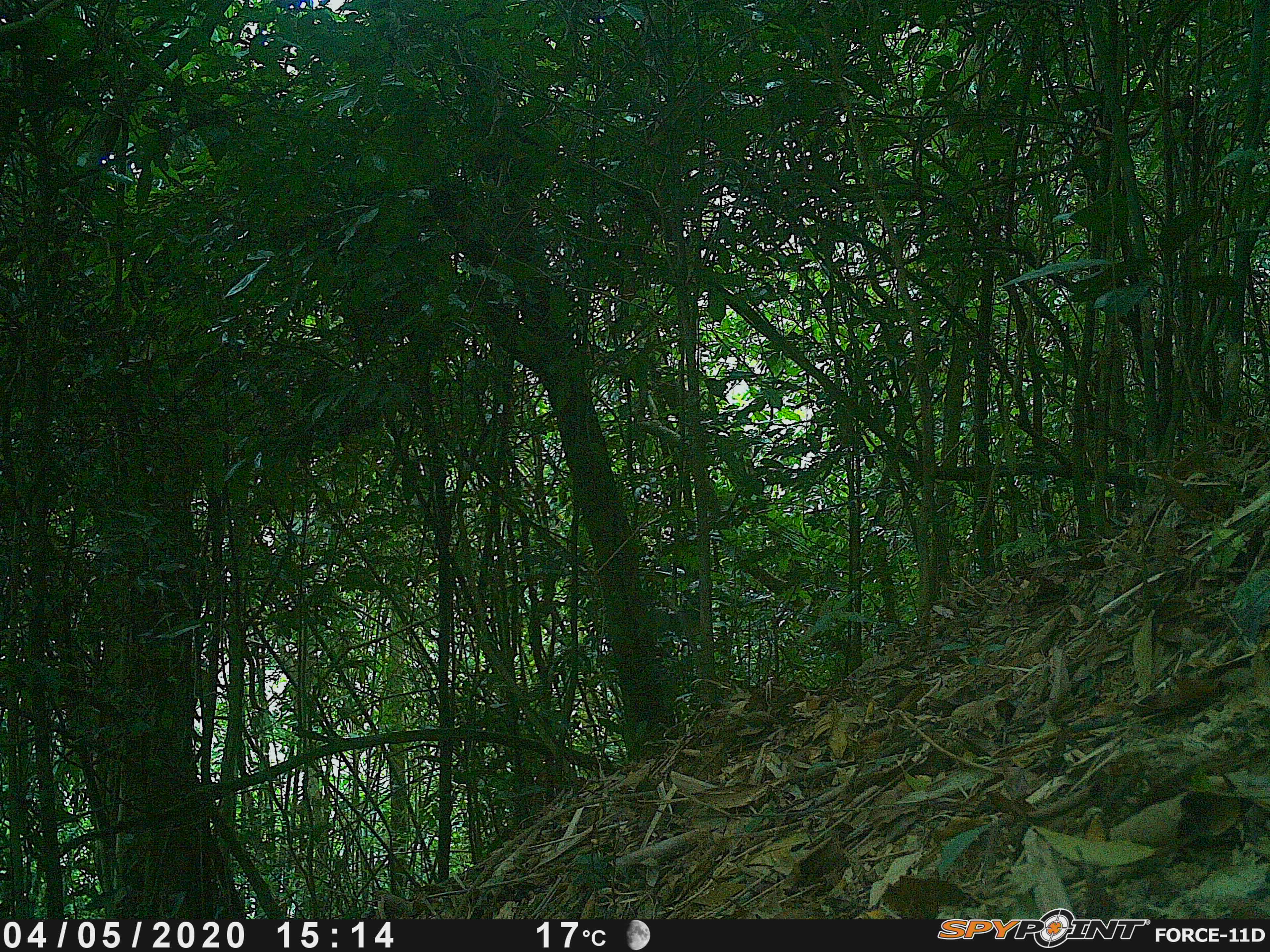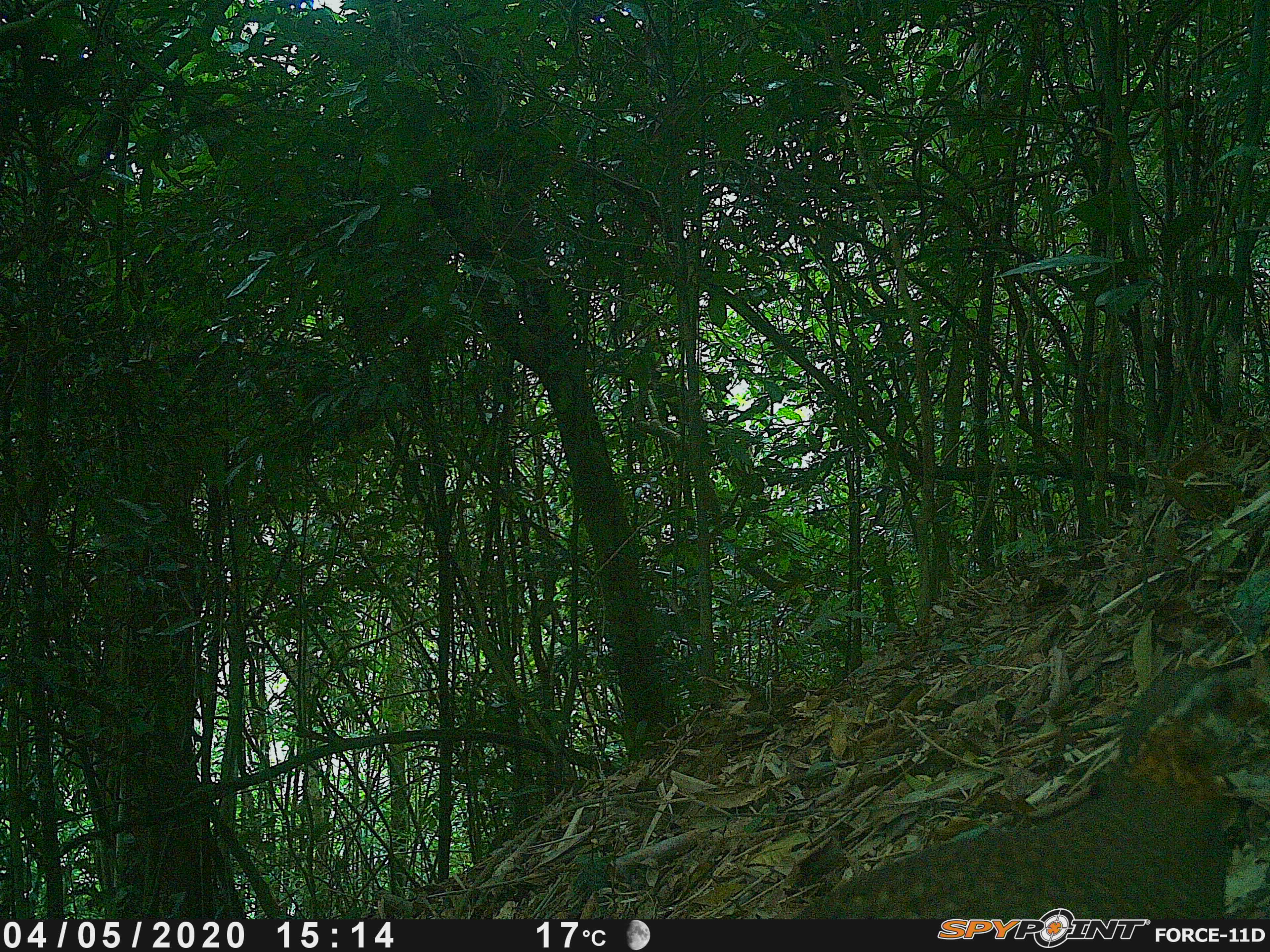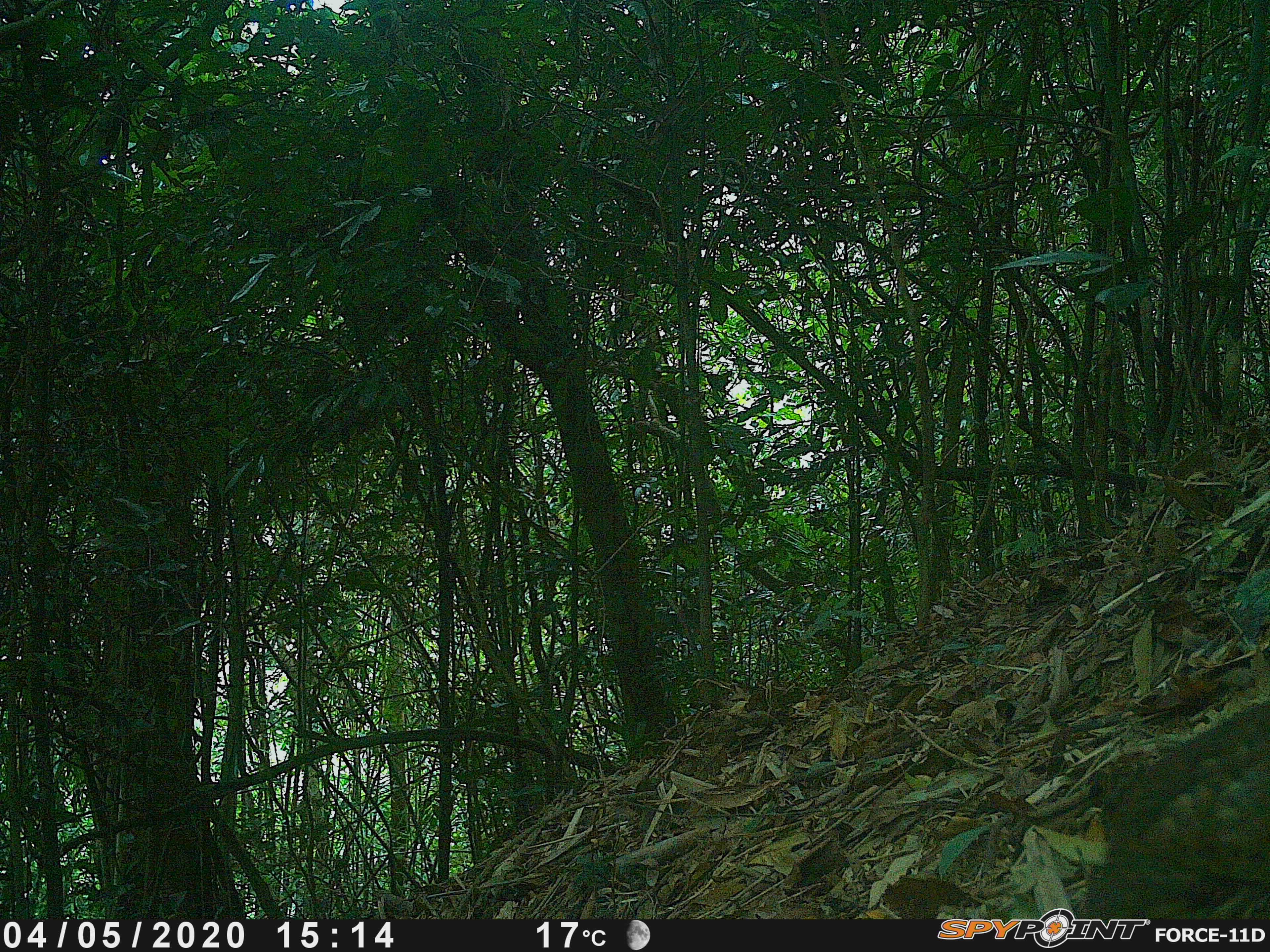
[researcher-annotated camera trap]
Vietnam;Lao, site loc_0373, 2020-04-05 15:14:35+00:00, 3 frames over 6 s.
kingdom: Animalia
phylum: Chordata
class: Aves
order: Galliformes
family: Phasianidae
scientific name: Phasianidae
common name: partridge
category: unidentified partridge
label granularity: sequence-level